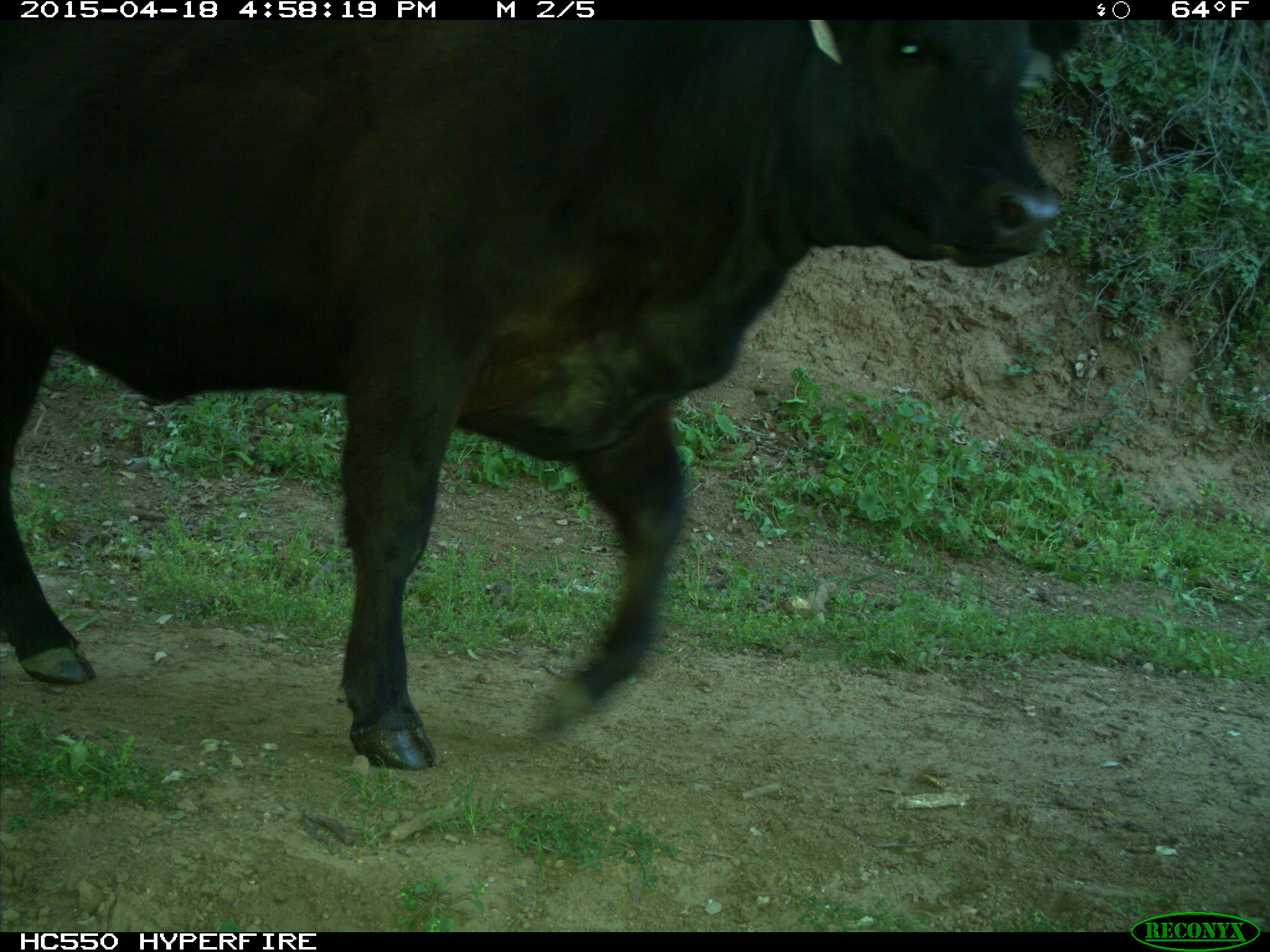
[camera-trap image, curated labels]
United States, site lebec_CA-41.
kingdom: Animalia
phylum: Chordata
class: Mammalia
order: Artiodactyla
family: Bovidae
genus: Bos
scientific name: Bos taurus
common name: domestic cow